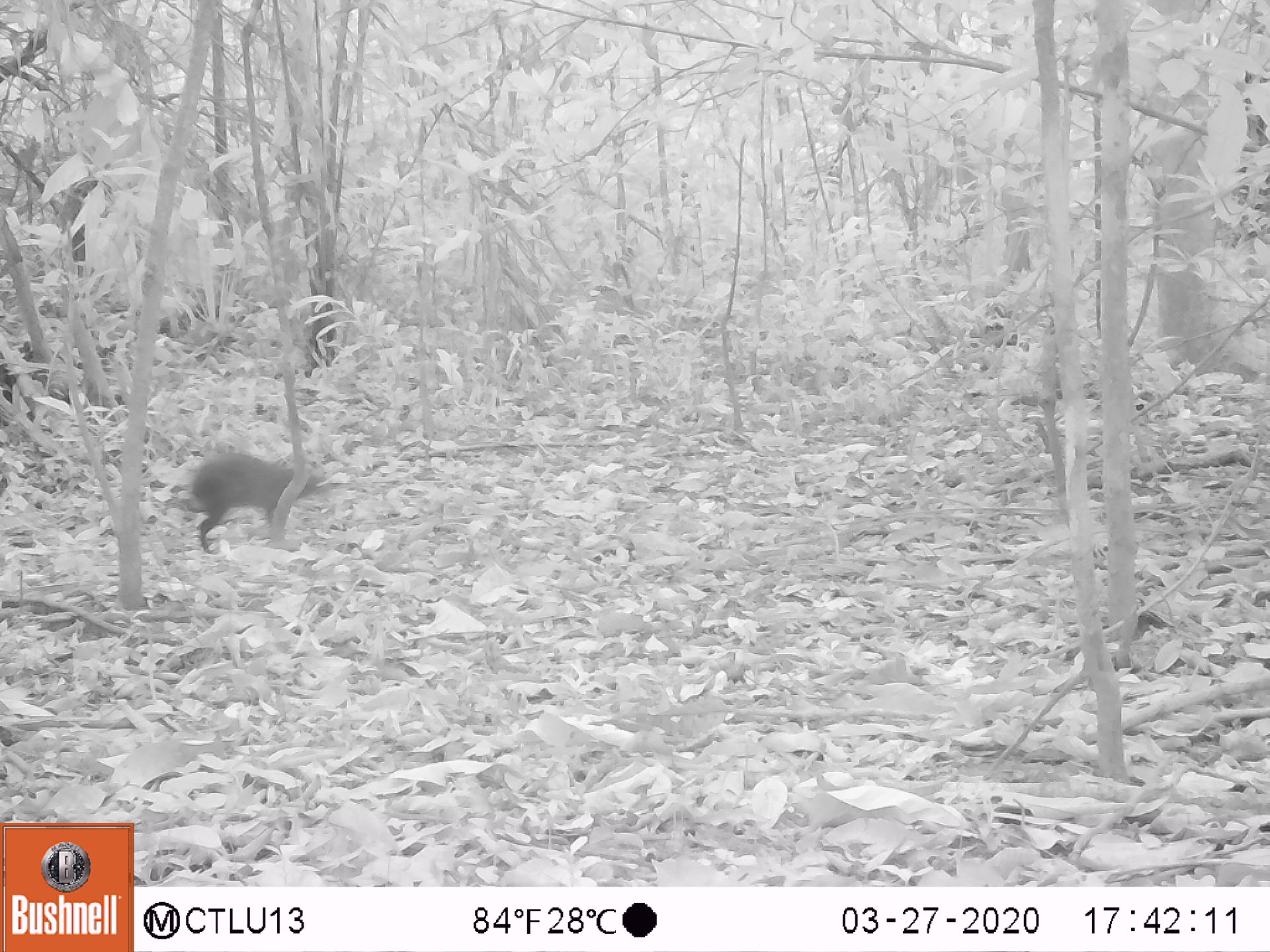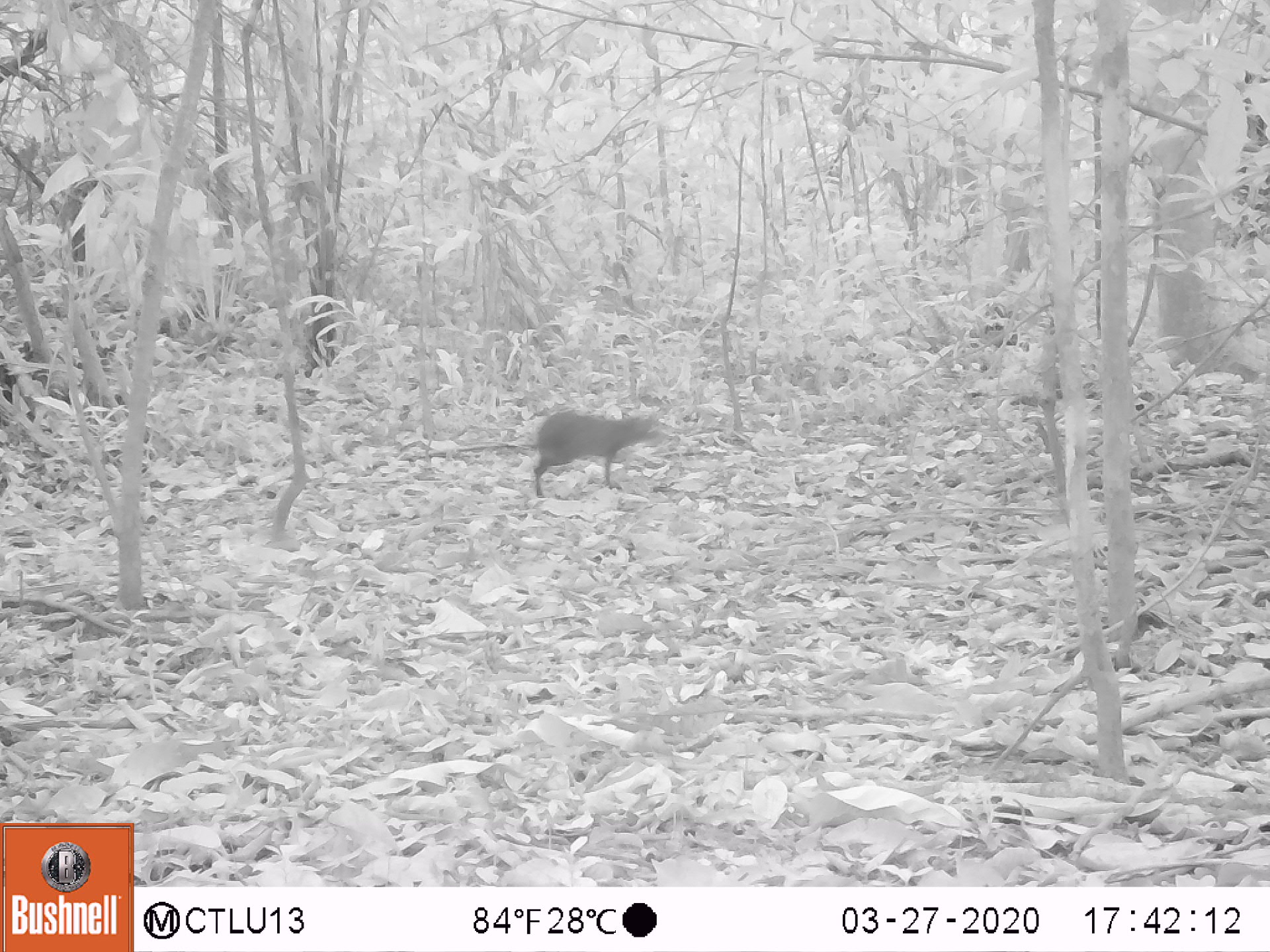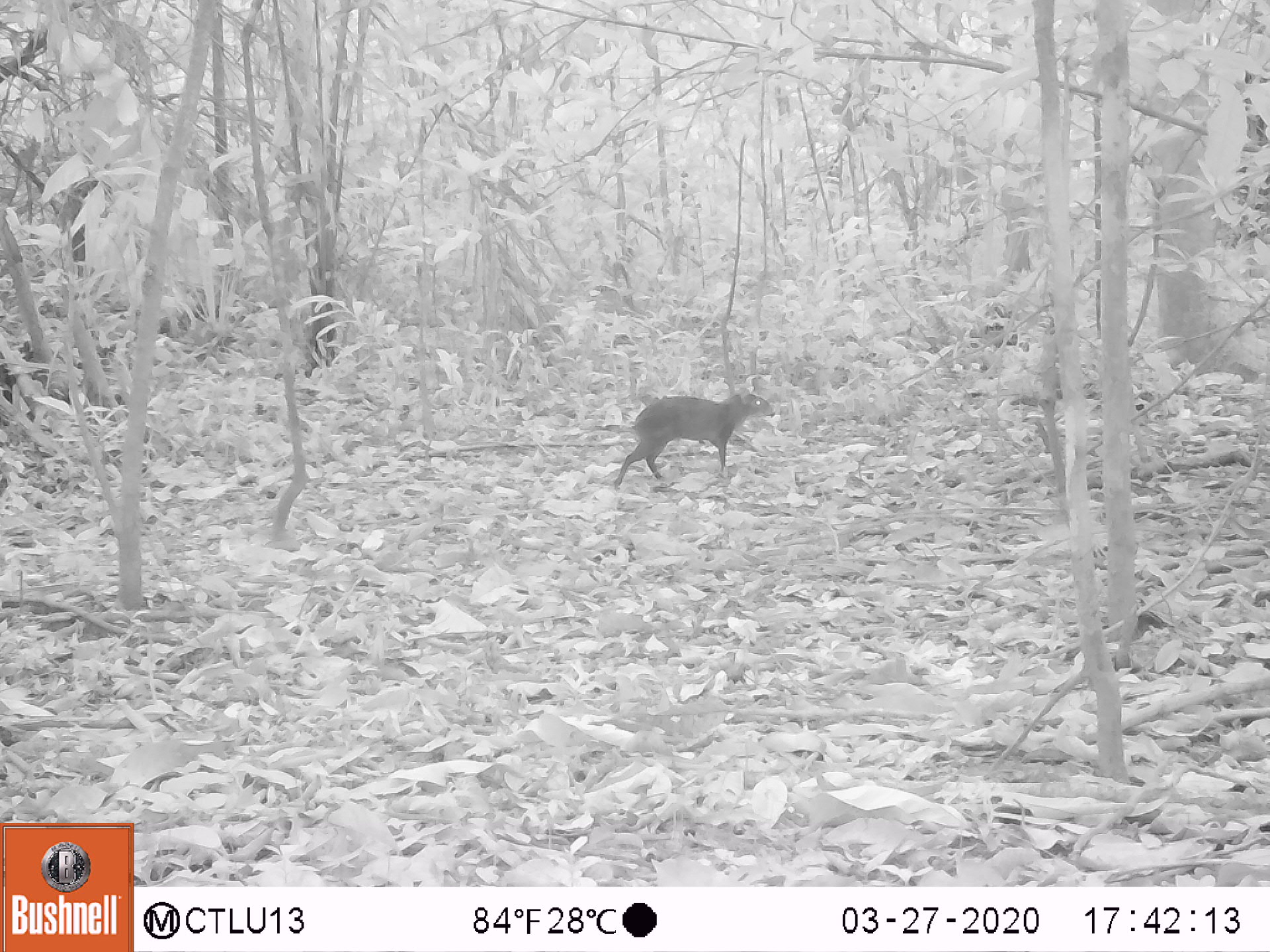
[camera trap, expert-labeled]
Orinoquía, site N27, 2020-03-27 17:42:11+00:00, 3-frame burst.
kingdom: Animalia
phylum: Chordata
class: Mammalia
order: Rodentia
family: Dasyproctidae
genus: Dasyprocta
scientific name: Dasyprocta fuliginosa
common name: black agouti